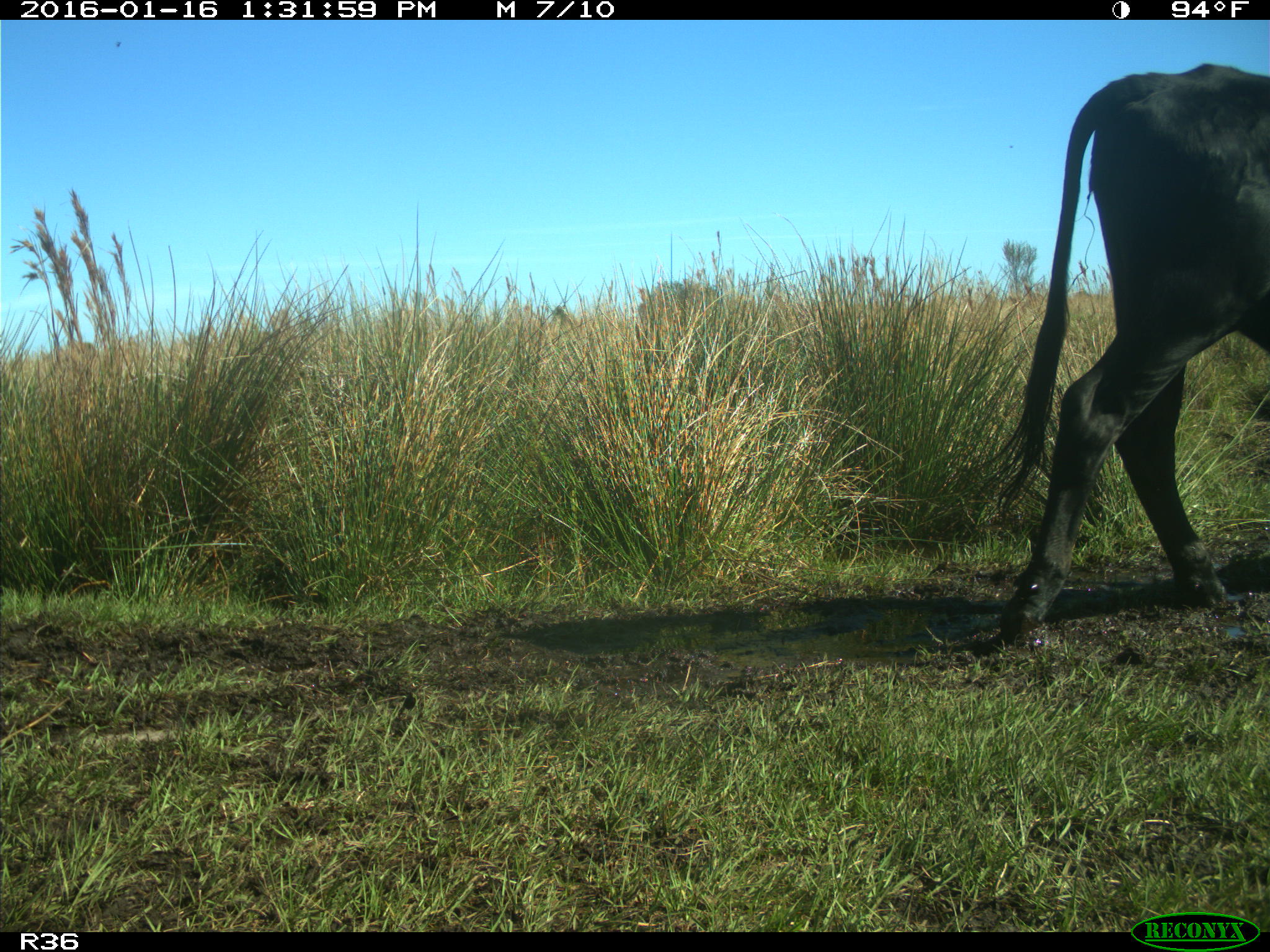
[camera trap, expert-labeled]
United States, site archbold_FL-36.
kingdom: Animalia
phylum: Chordata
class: Mammalia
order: Artiodactyla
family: Bovidae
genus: Bos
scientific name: Bos taurus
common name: domestic cow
Bos taurus (domestic cow).